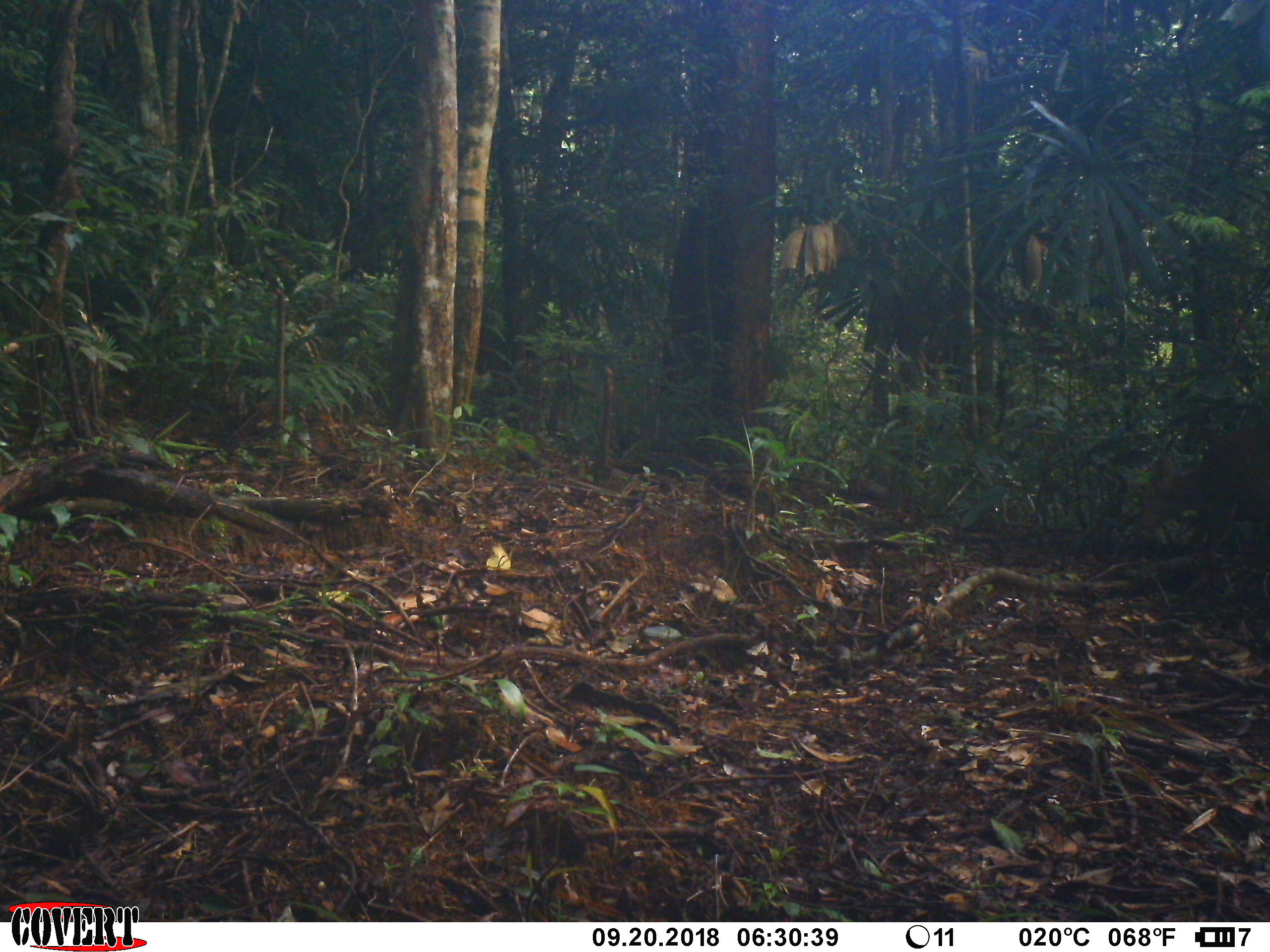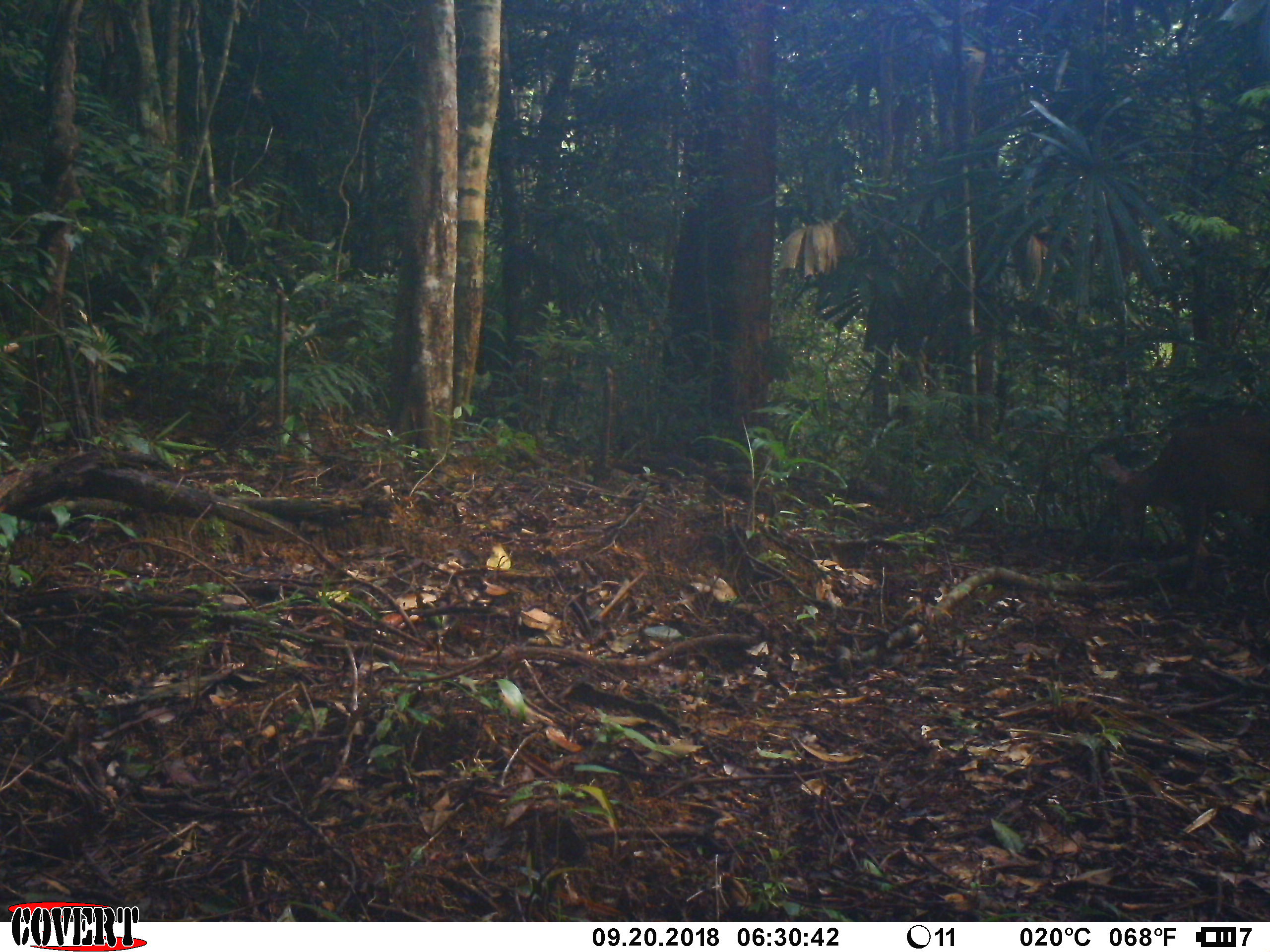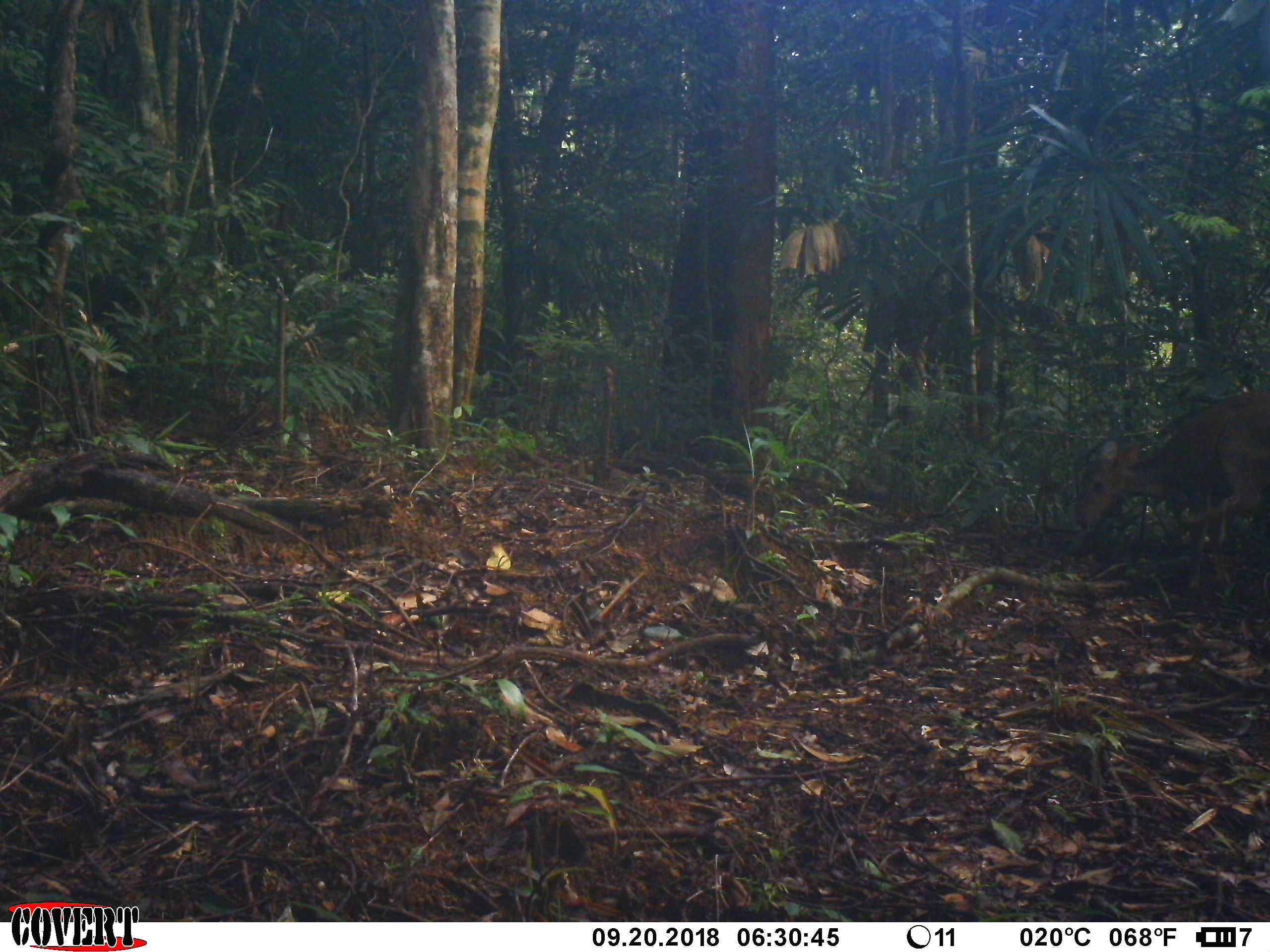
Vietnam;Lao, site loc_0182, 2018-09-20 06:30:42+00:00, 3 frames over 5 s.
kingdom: Animalia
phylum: Chordata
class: Mammalia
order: Artiodactyla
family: Cervidae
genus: Muntiacus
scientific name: Muntiacus vuquangensis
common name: large-antlered muntjac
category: large antlered muntjac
Large antlered muntjac (large-antlered muntjac) (Muntiacus vuquangensis). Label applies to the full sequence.